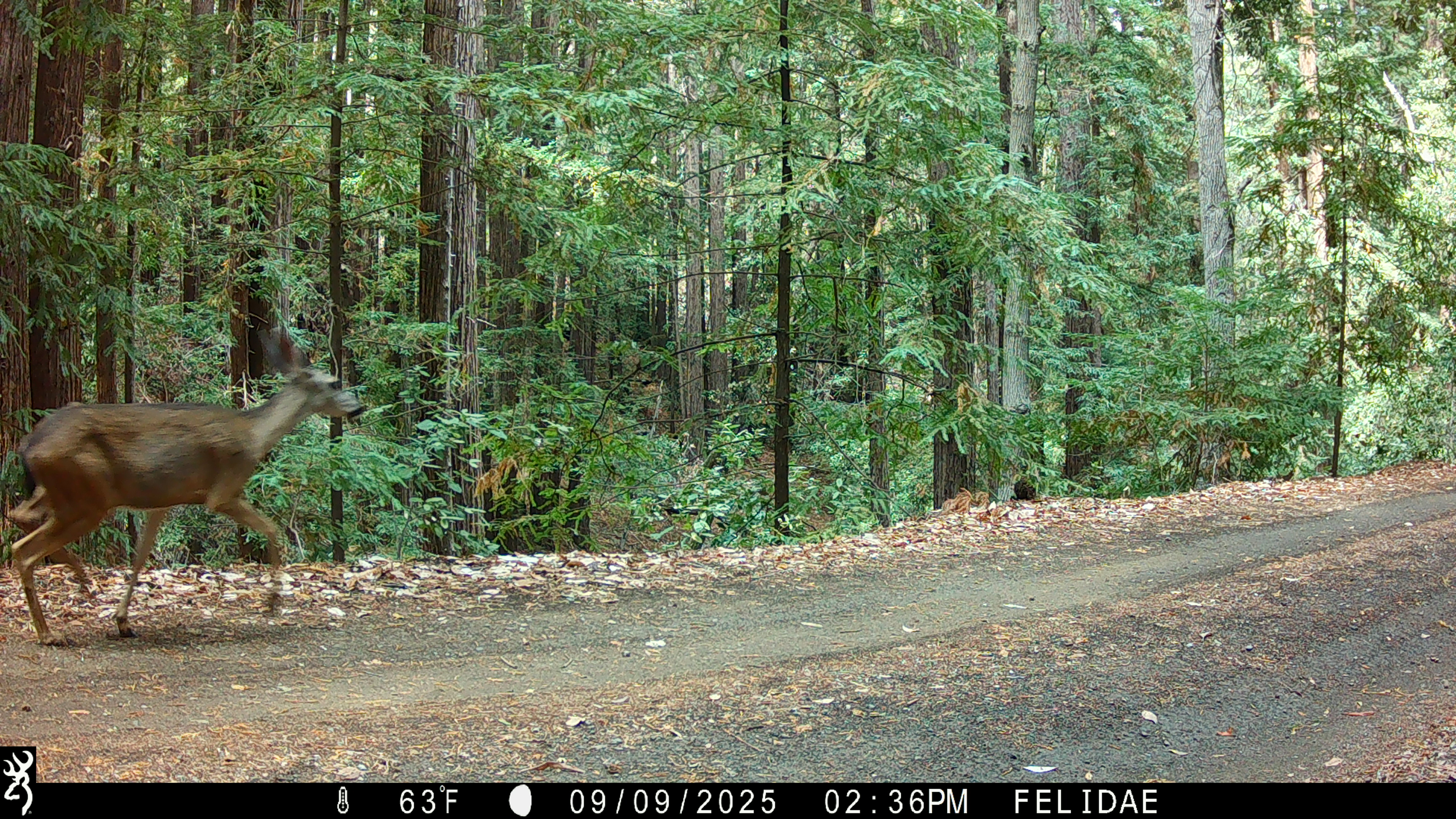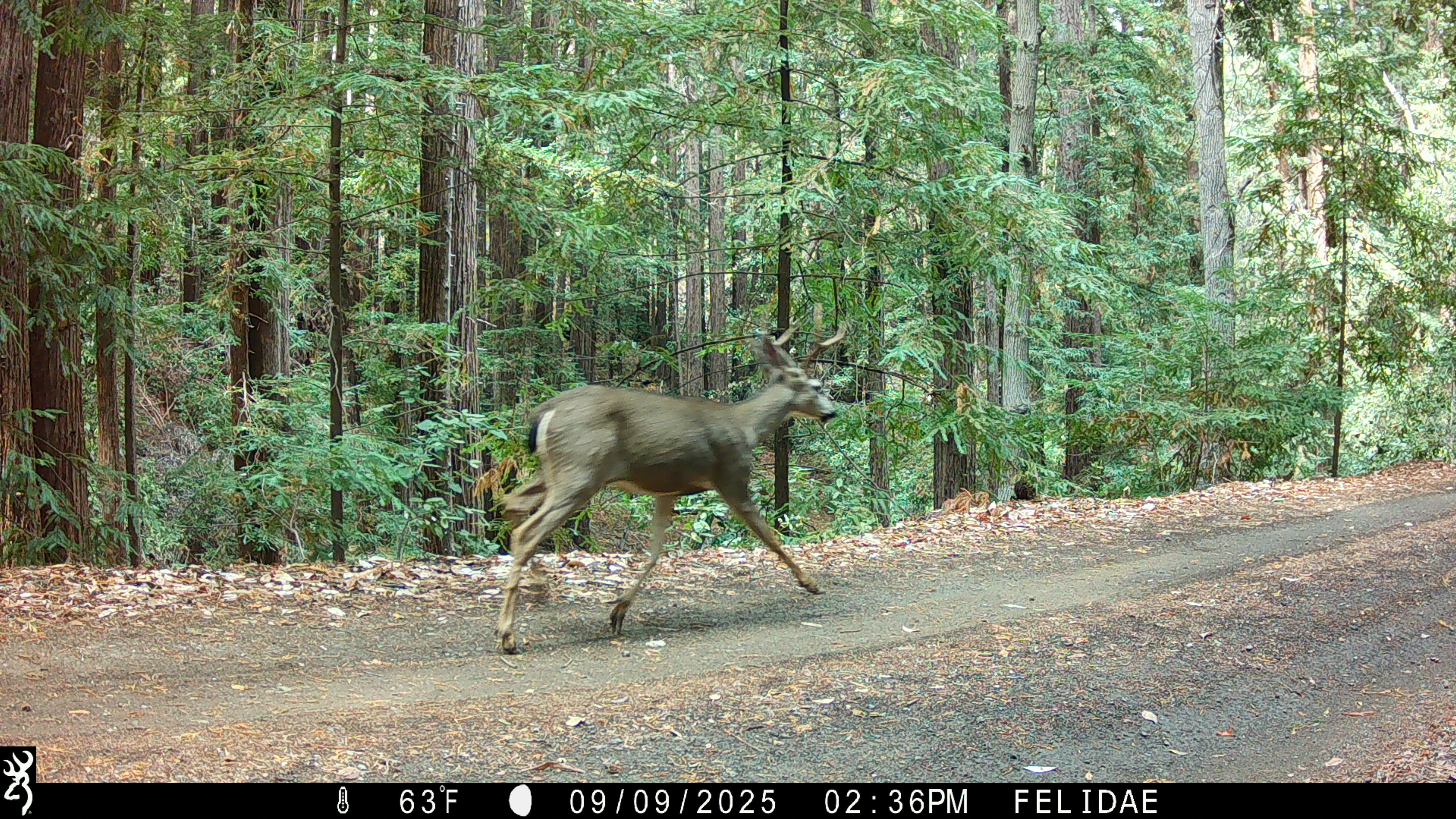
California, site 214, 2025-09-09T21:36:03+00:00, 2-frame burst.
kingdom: Animalia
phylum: Chordata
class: Mammalia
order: Artiodactyla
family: Cervidae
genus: Odocoileus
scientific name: Odocoileus hemionus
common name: mule deer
Mule deer (Odocoileus hemionus).